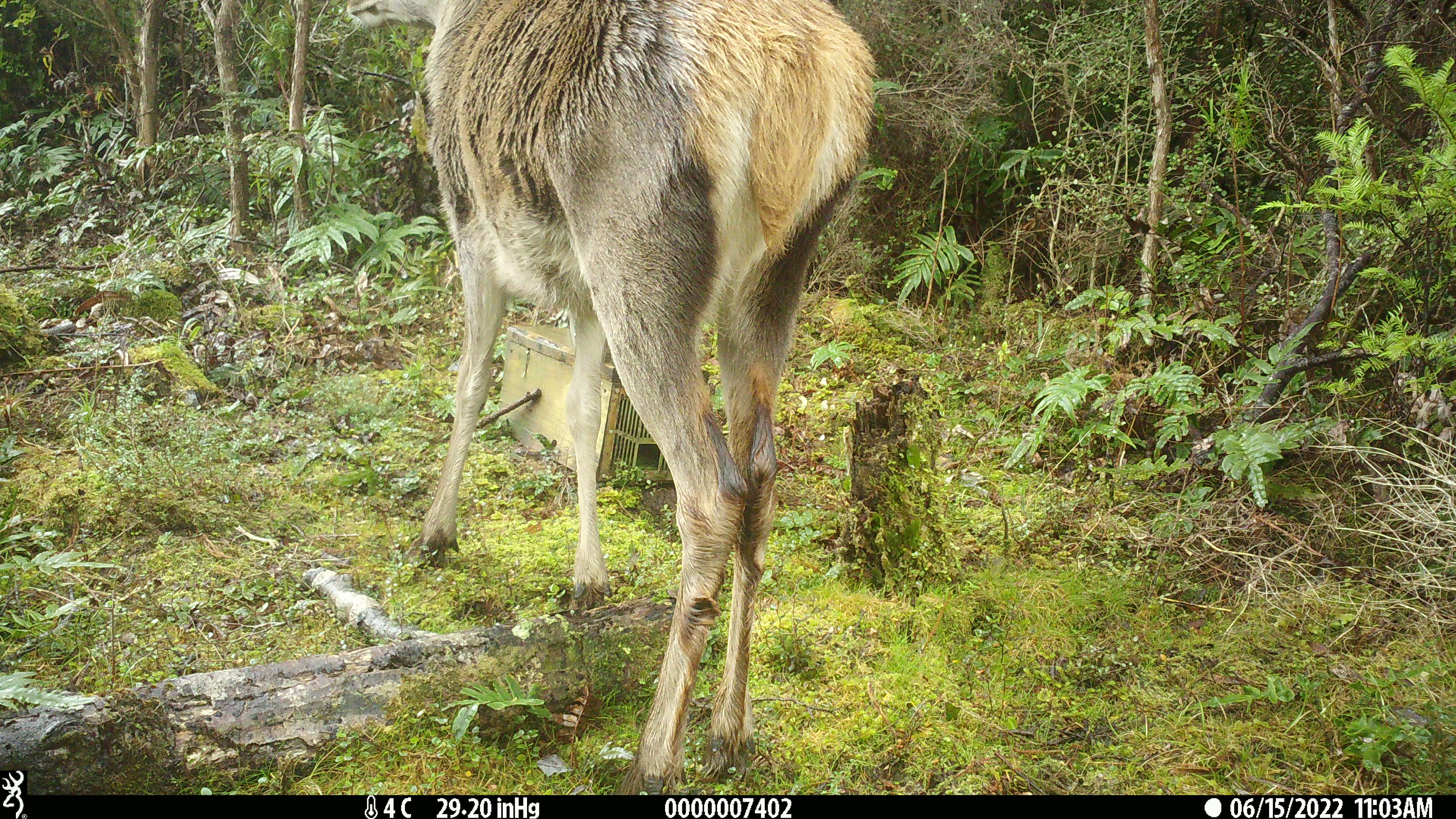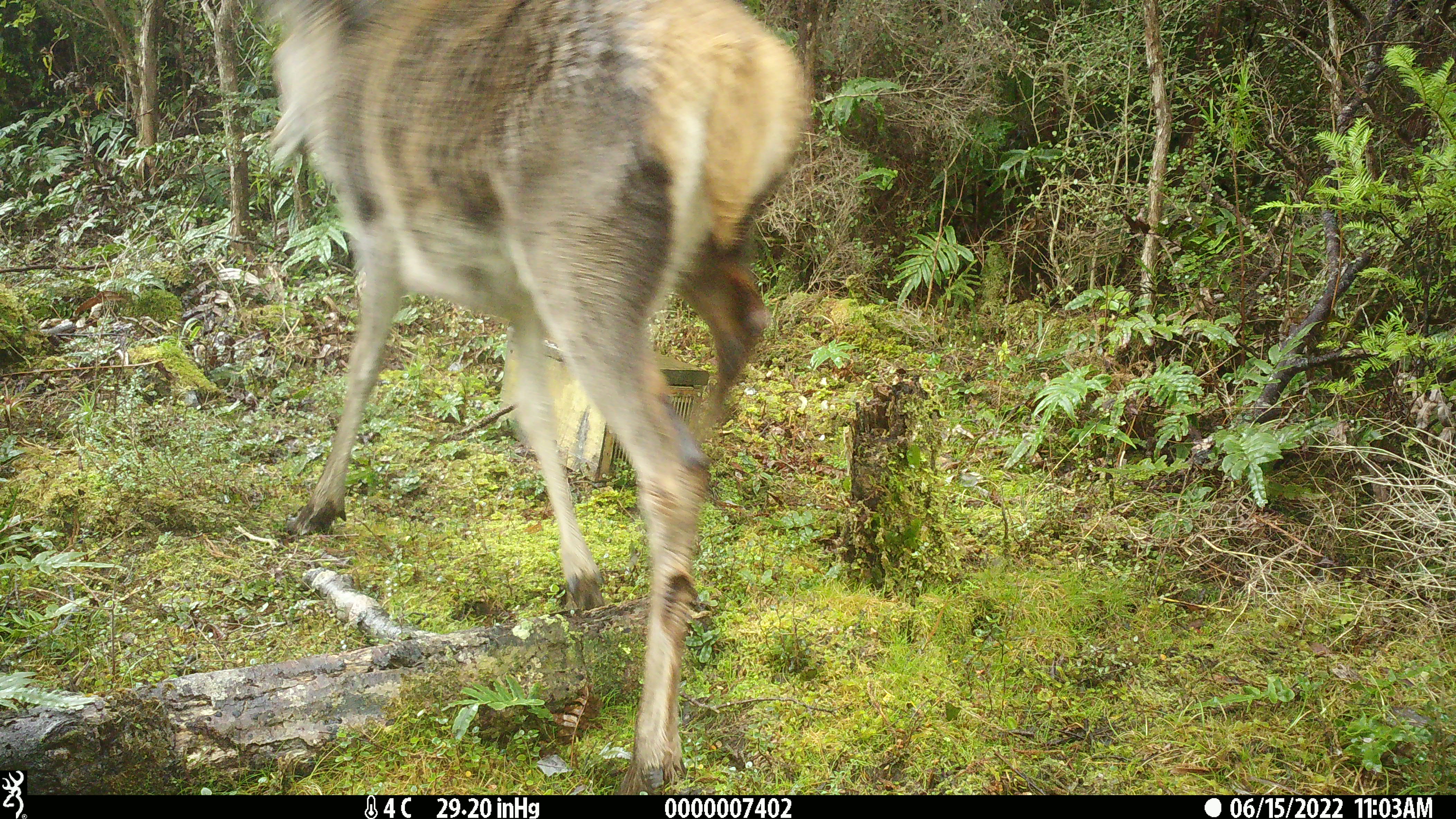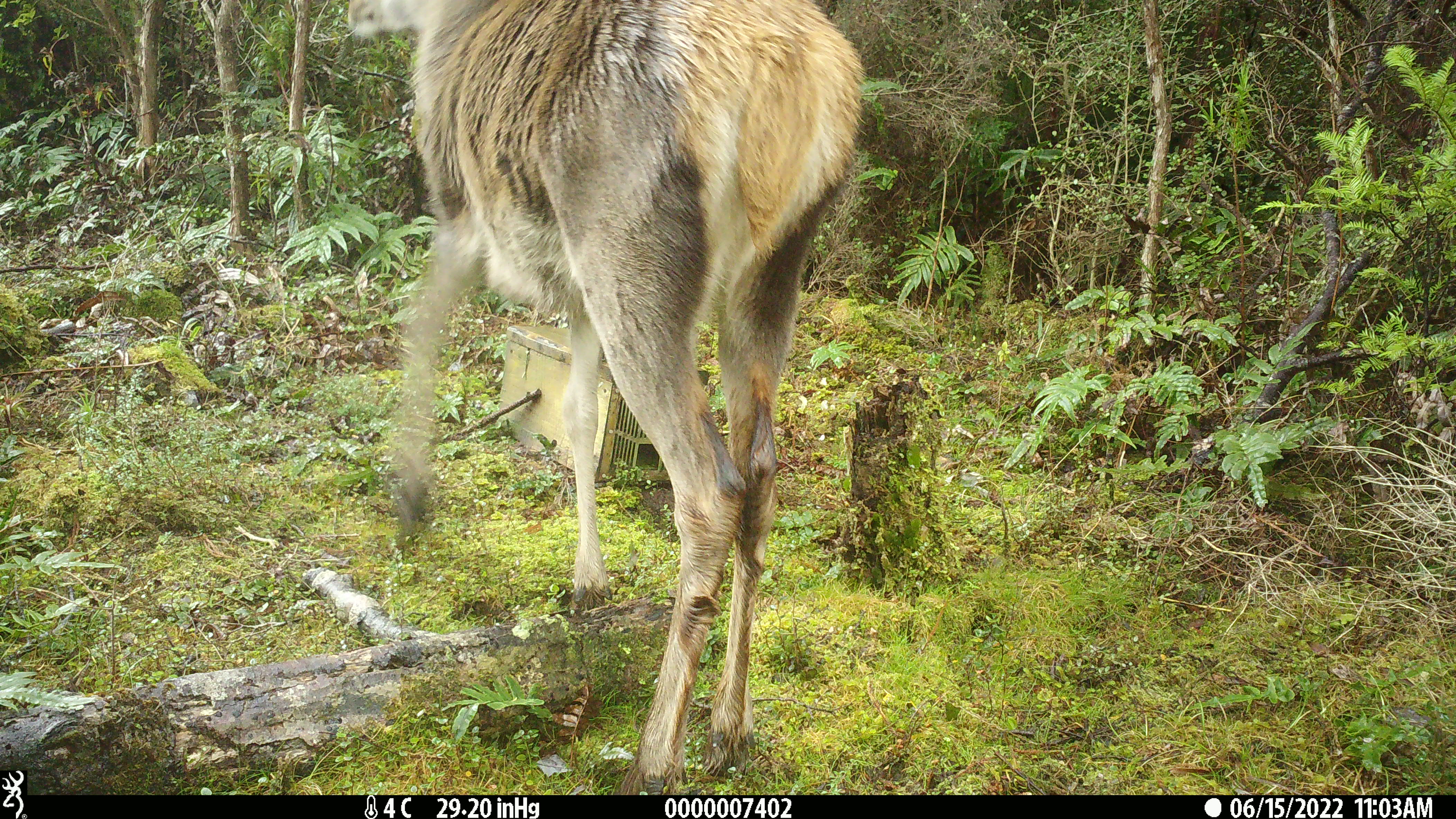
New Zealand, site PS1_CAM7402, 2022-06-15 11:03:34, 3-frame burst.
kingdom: Animalia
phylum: Chordata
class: Mammalia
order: Artiodactyla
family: Cervidae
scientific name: Cervidae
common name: deer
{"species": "deer (Cervidae)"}